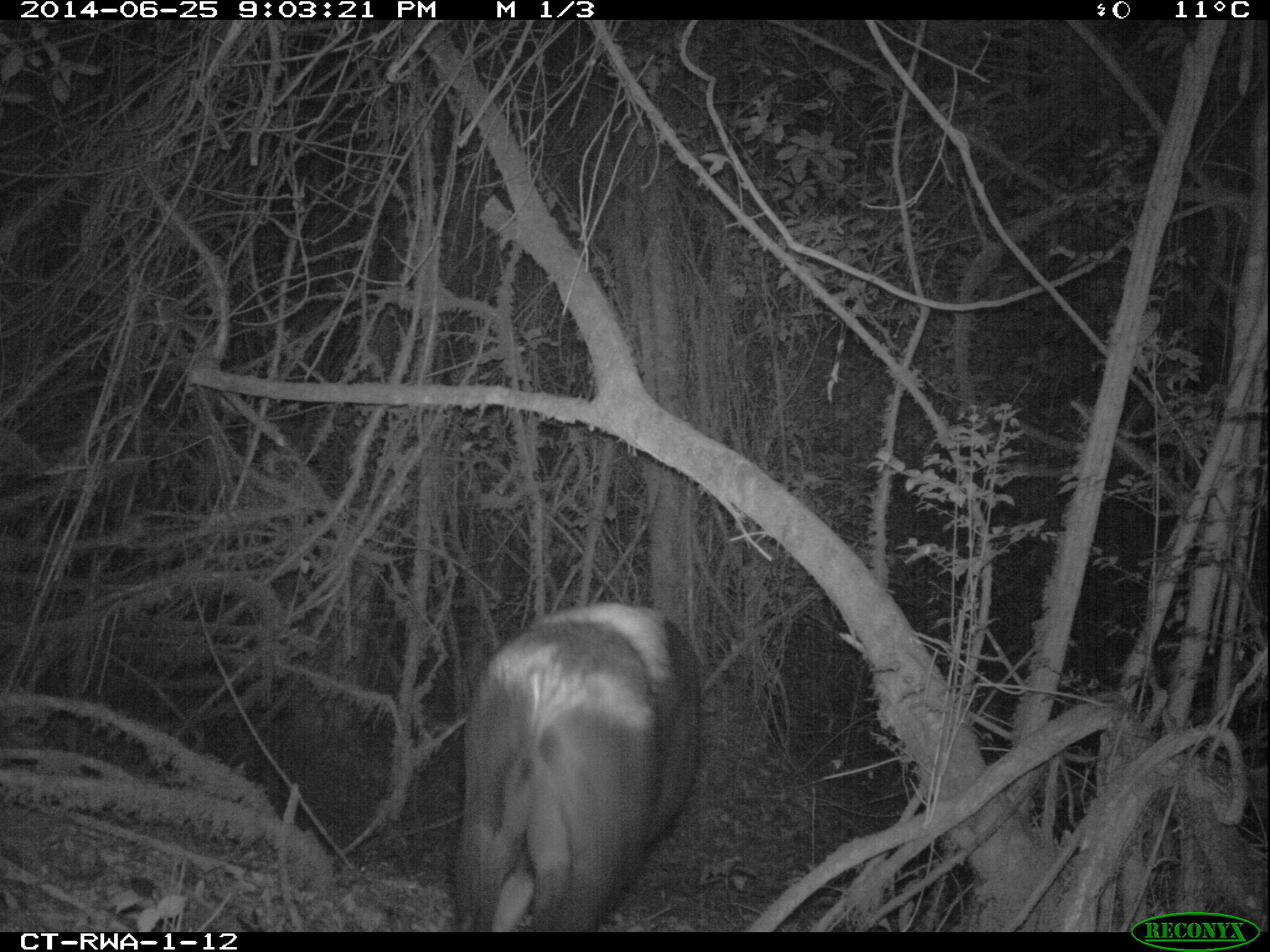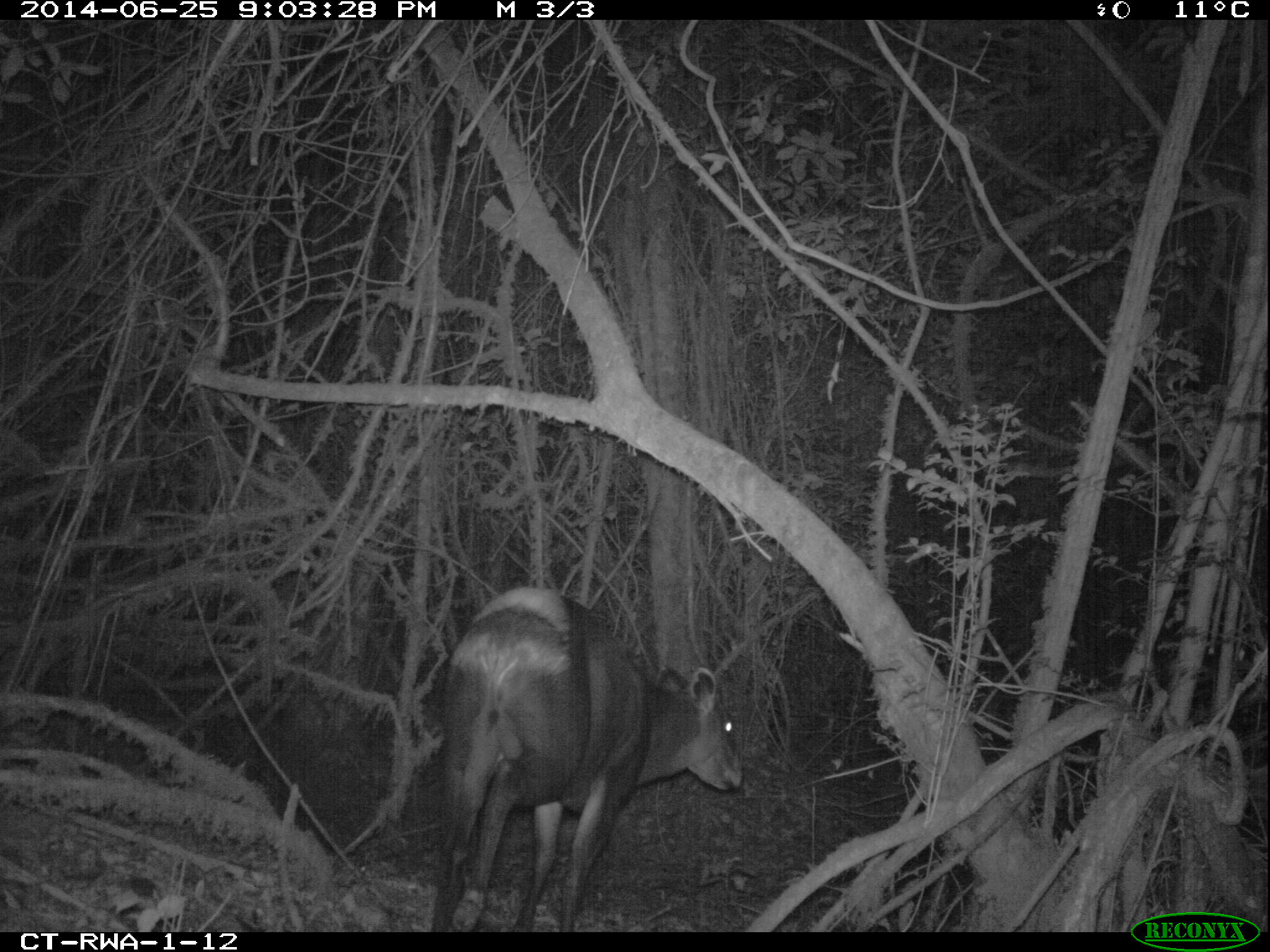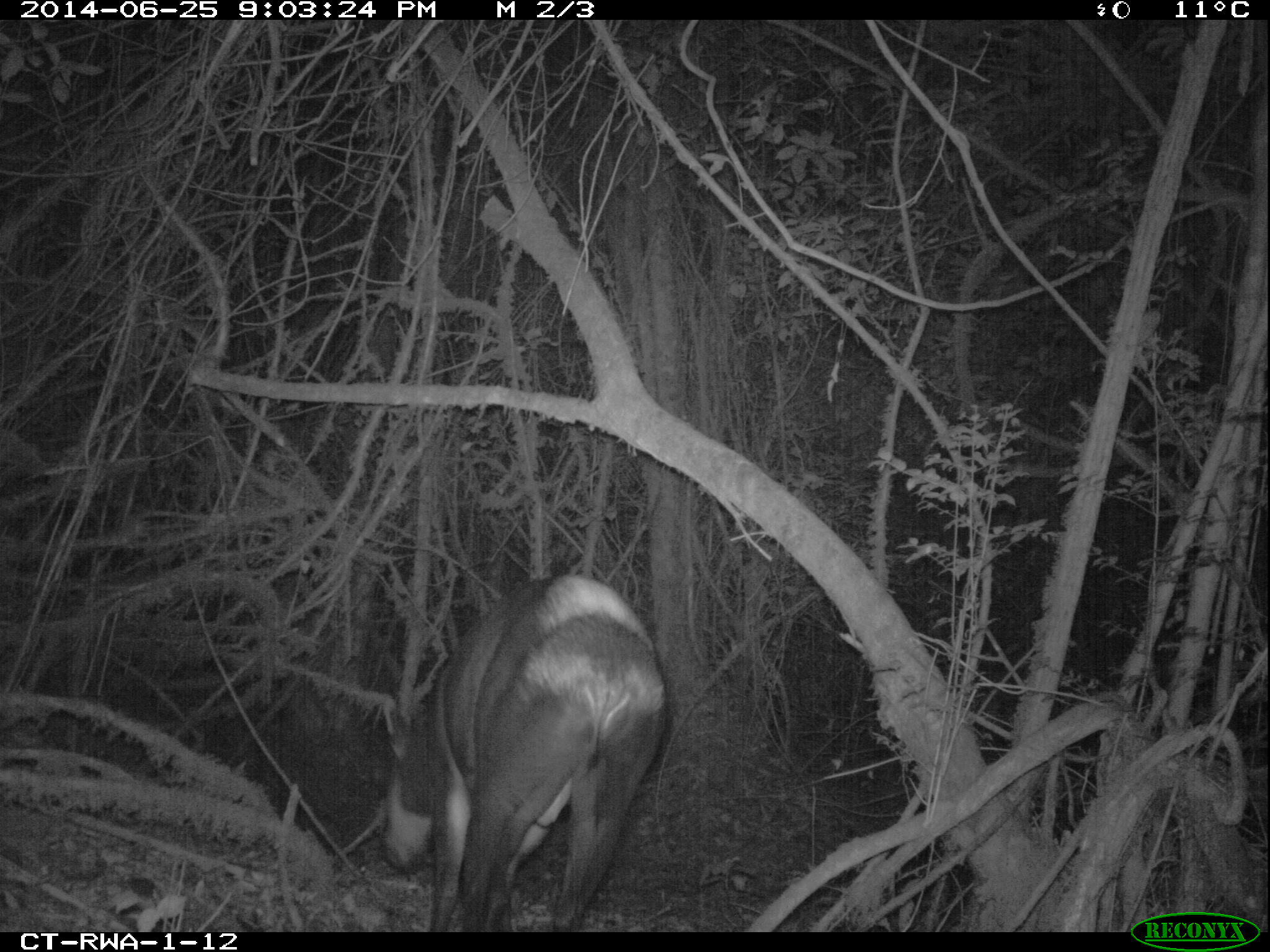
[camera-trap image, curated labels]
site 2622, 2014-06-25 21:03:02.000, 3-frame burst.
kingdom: Animalia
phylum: Chordata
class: Mammalia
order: Artiodactyla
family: Bovidae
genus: Cephalophus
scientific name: Cephalophus silvicultor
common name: light-backed duiker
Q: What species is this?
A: Cephalophus silvicultor (light-backed duiker).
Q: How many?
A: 1.